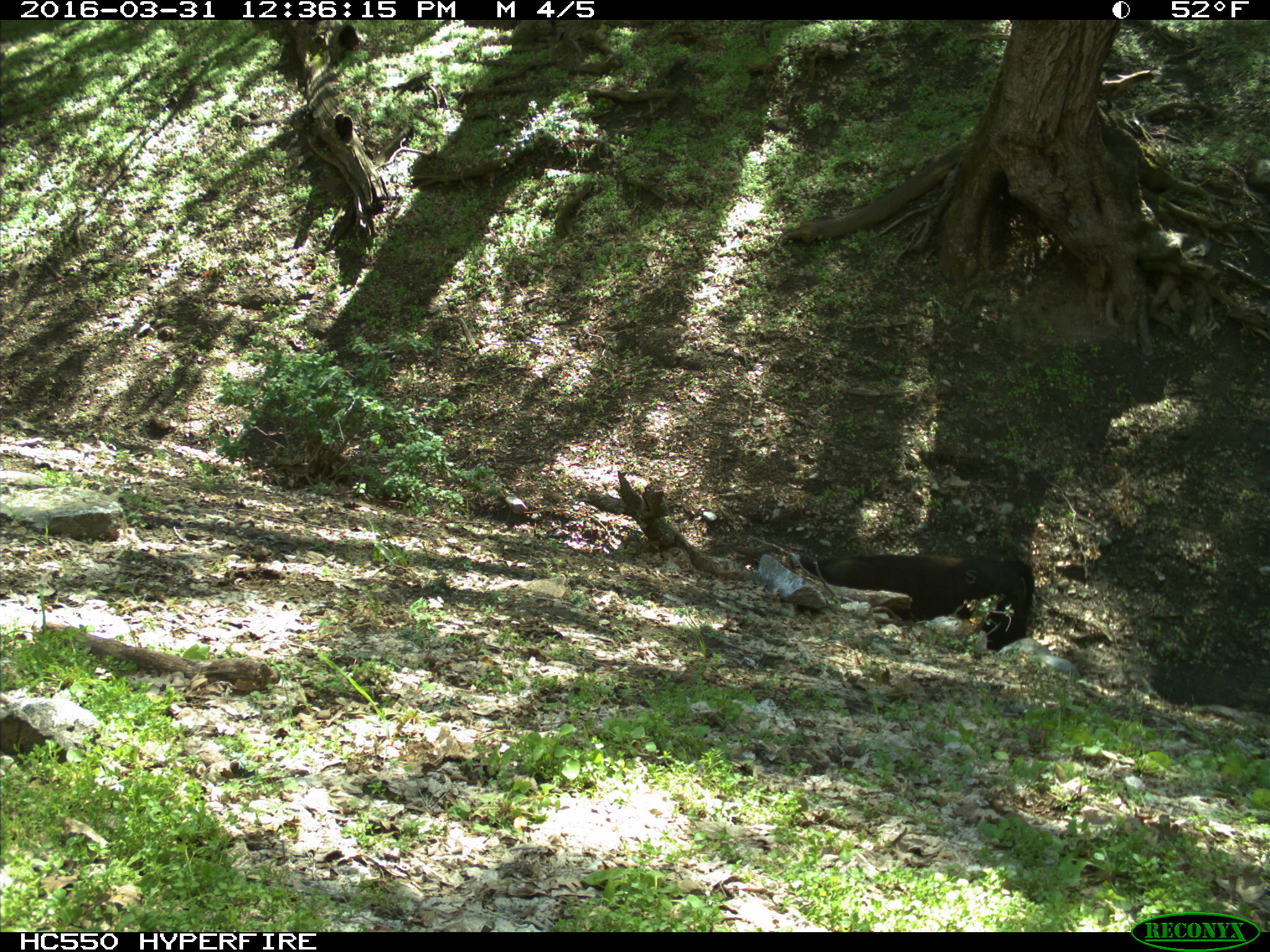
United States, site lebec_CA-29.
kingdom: Animalia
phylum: Chordata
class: Mammalia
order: Artiodactyla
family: Bovidae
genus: Bos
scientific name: Bos taurus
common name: domestic cow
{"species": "Bos taurus (domestic cow)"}